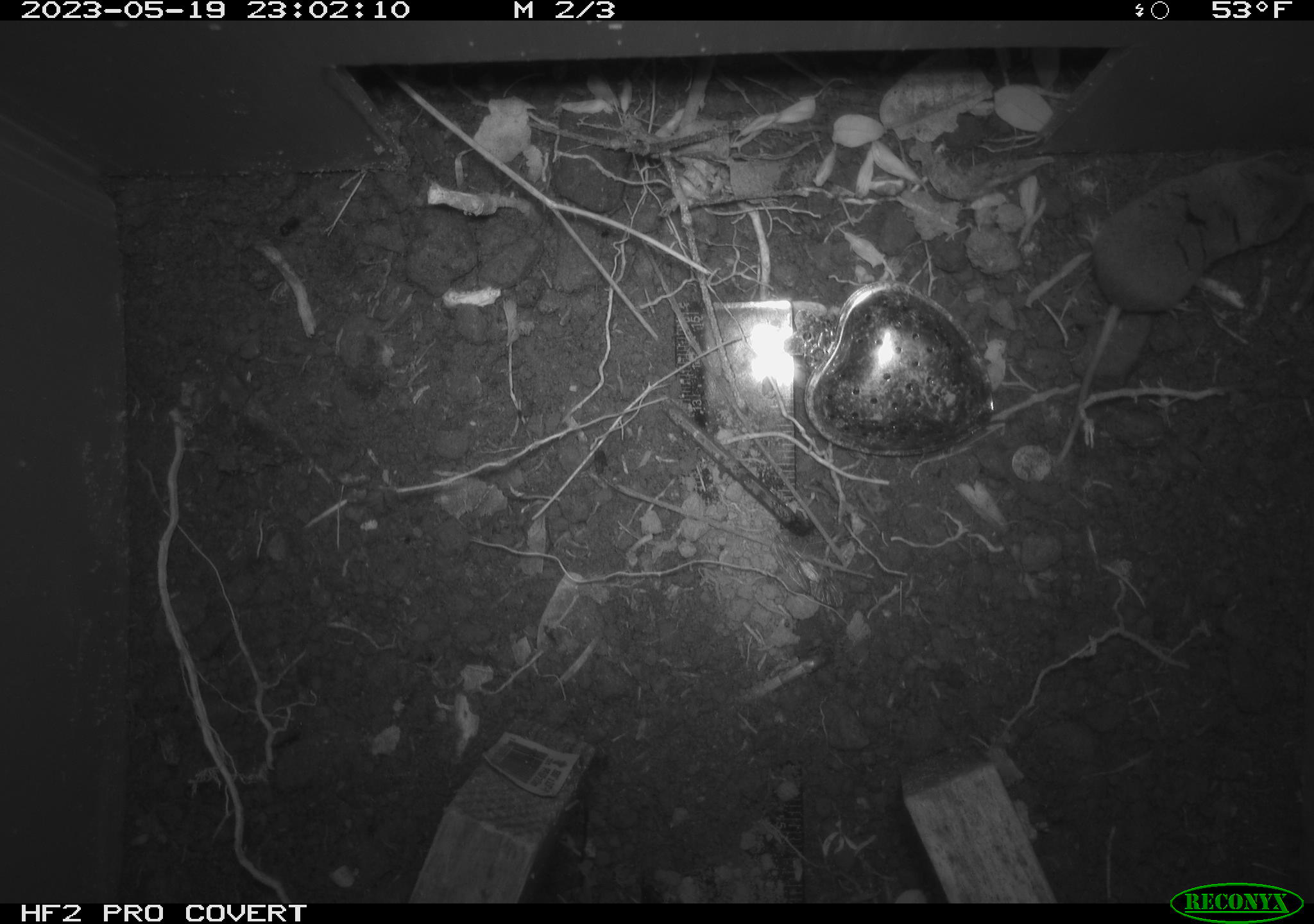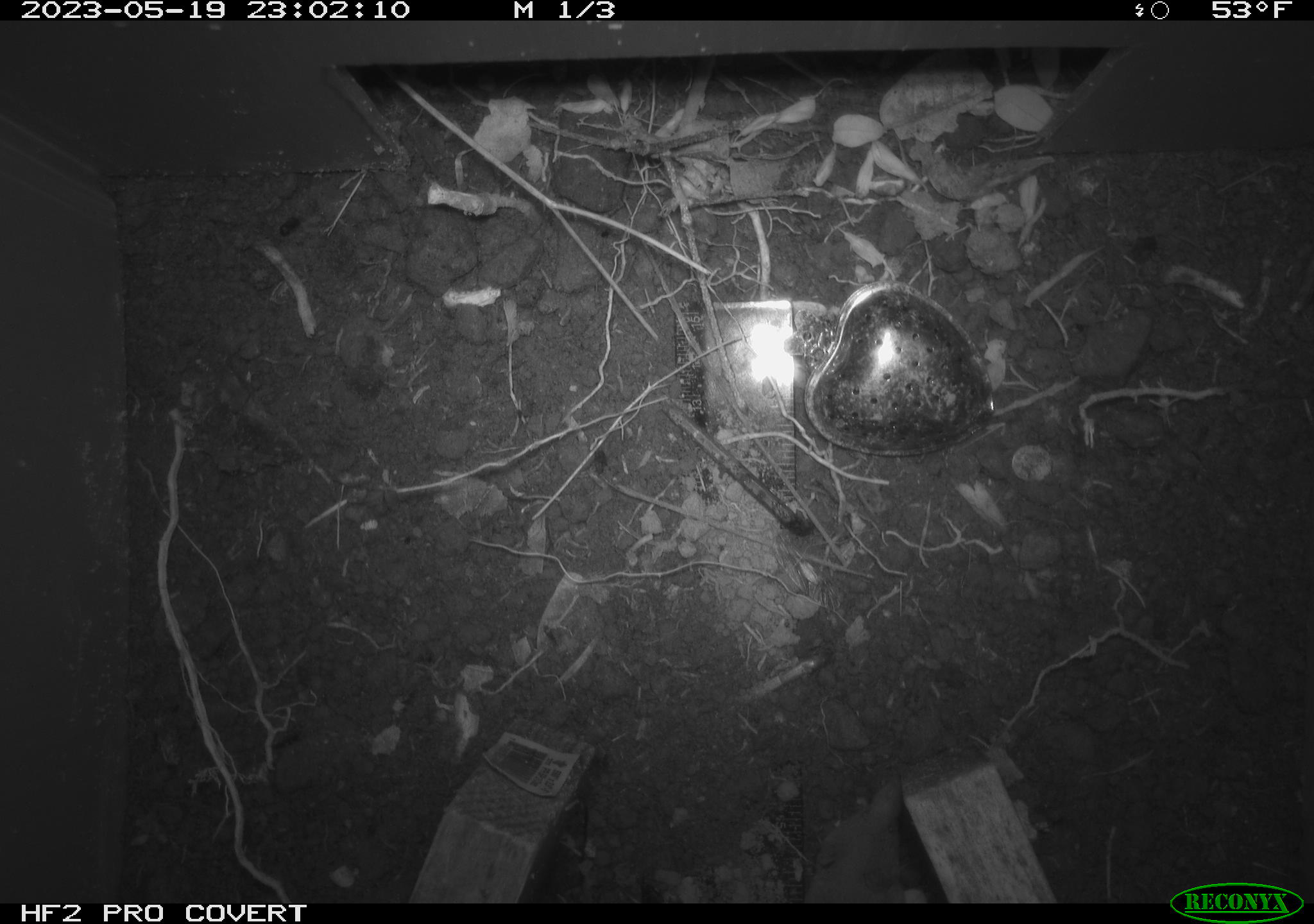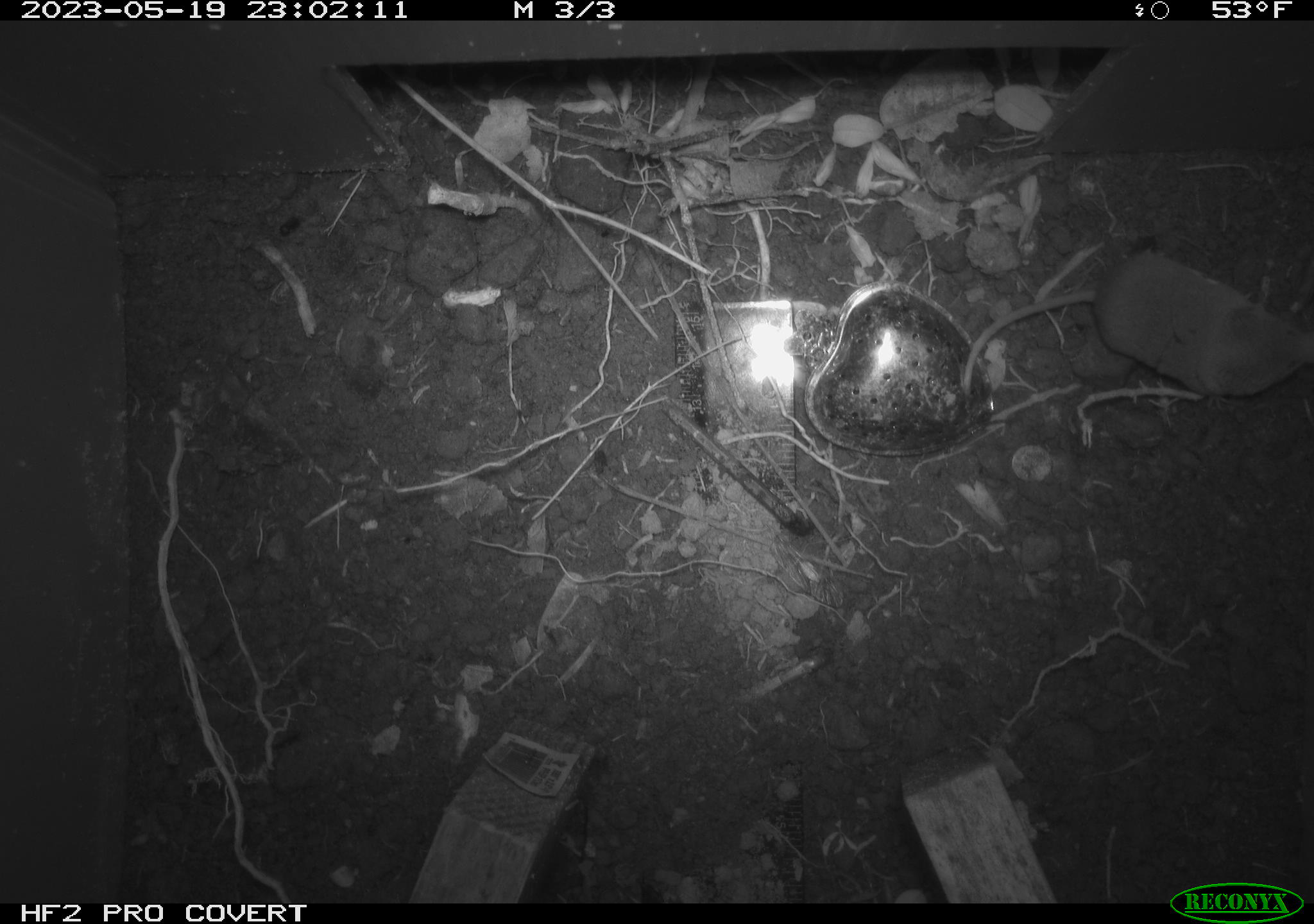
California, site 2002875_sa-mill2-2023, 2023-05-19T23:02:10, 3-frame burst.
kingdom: Animalia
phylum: Chordata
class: Mammalia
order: Eulipotyphla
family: Soricidae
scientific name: Soricidae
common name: shrews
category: soricidae family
Soricidae family (shrews) (Soricidae).